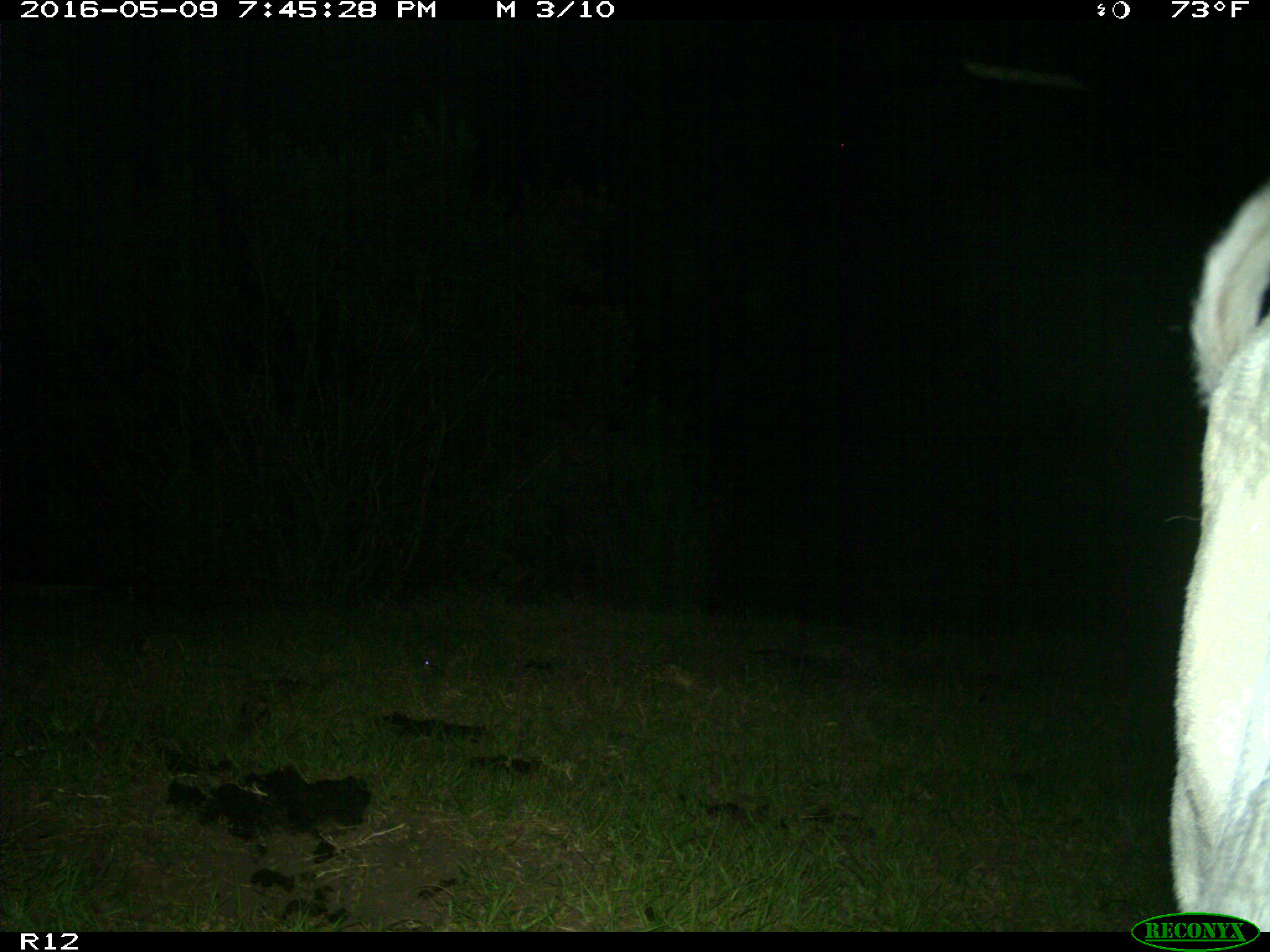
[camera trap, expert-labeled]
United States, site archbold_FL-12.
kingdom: Animalia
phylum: Chordata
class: Mammalia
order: Artiodactyla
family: Bovidae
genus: Bos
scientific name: Bos taurus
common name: domestic cow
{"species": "Bos taurus (domestic cow)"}